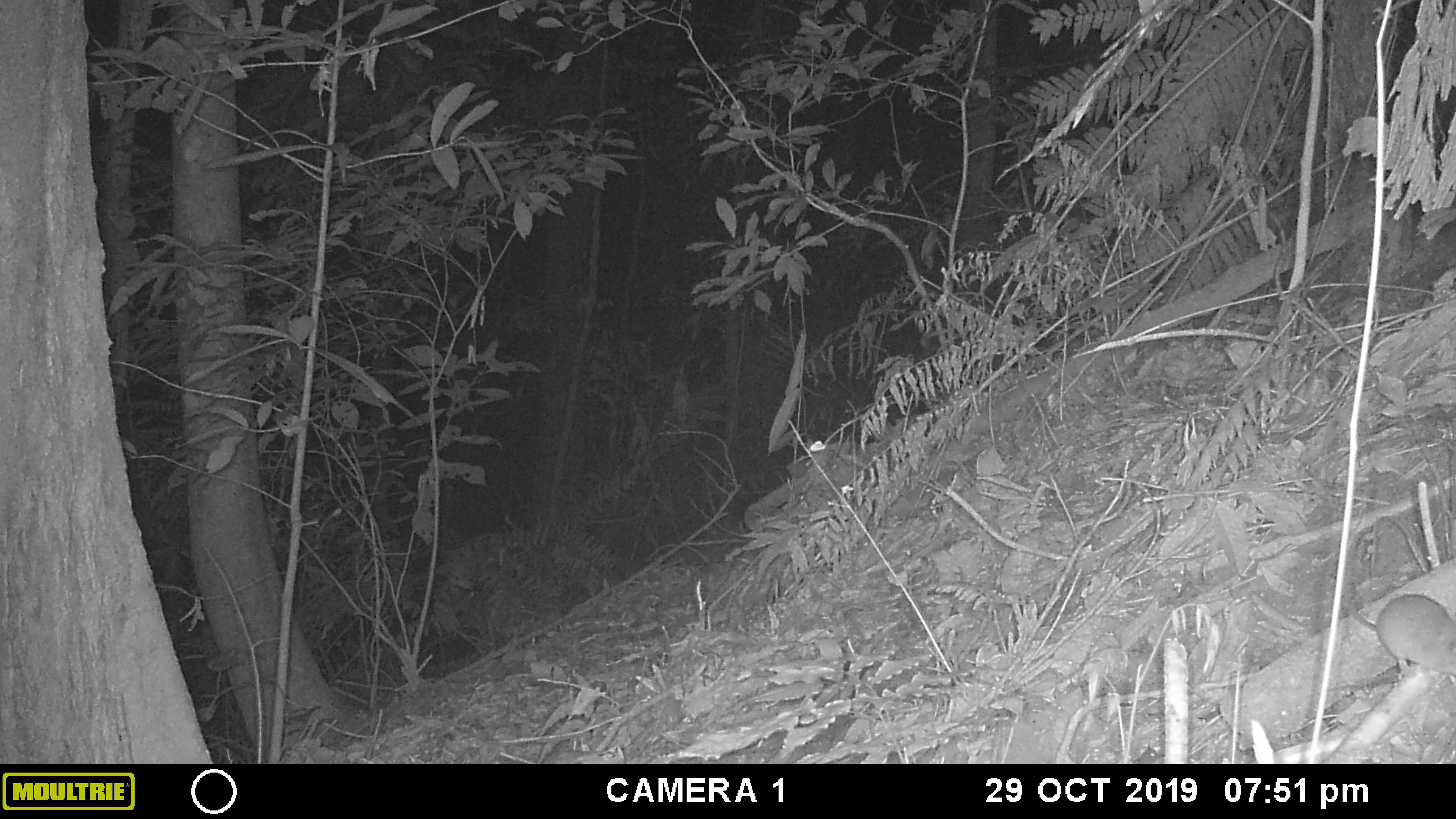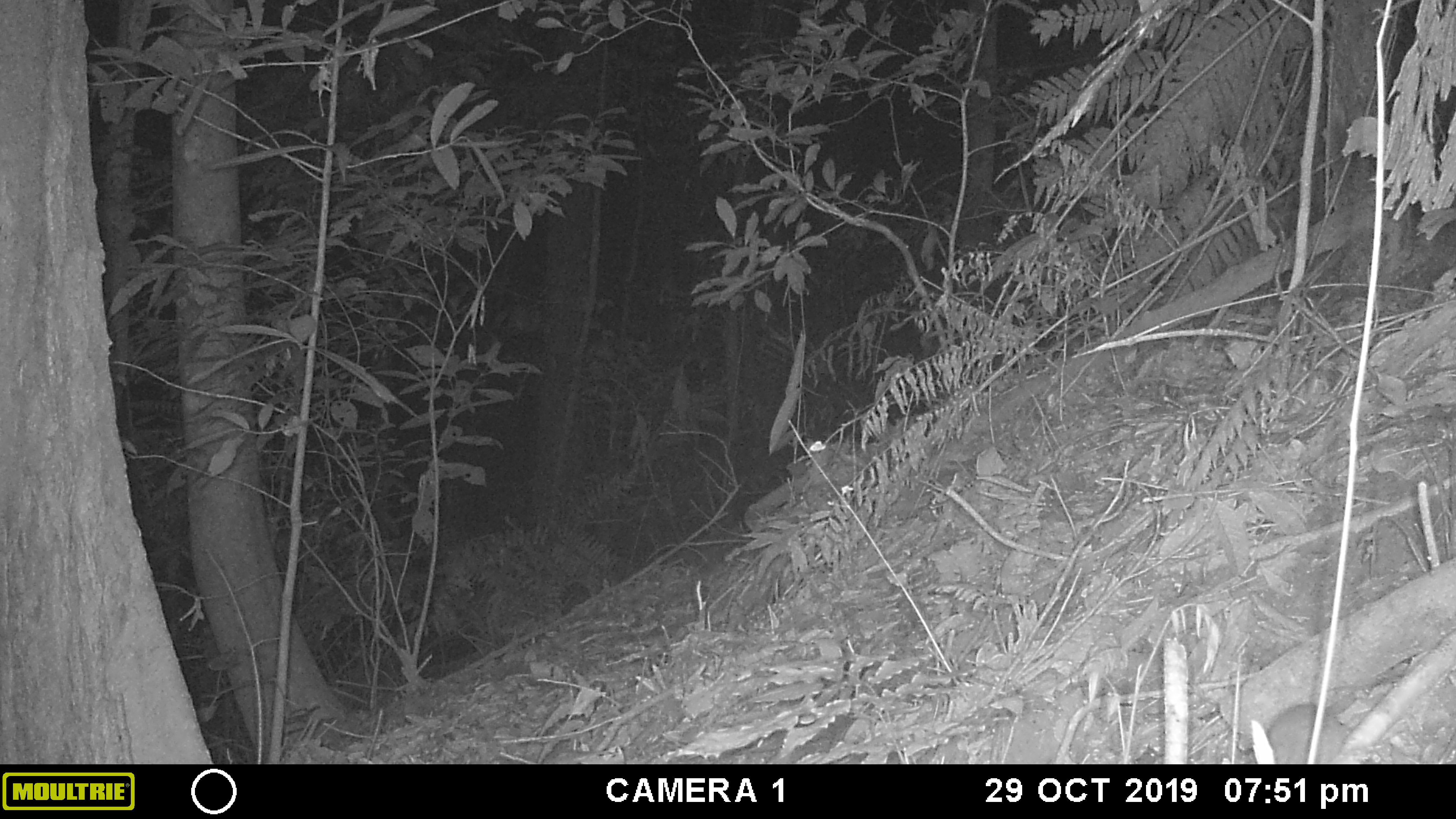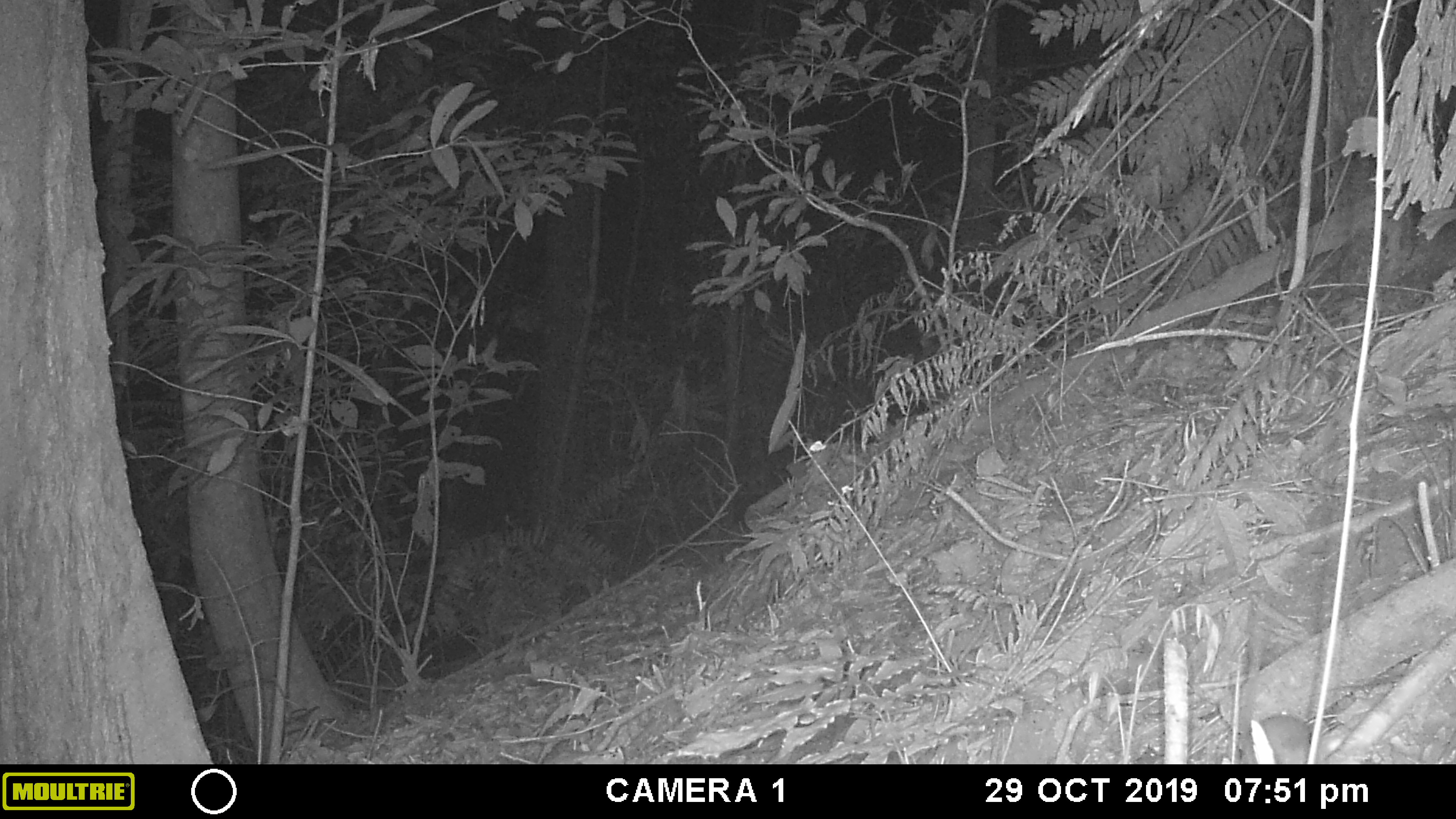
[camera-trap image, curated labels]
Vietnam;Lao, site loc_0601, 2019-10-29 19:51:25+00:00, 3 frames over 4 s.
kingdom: Animalia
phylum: Chordata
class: Mammalia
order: Rodentia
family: Muridae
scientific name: Muridae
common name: old-world mice and rats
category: unidentified murid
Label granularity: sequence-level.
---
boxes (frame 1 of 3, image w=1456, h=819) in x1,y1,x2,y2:
unidentified murid: 1341,505,1456,677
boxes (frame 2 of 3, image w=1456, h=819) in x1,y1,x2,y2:
unidentified murid: 1267,703,1350,763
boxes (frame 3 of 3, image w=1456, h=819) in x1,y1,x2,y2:
unidentified murid: 1241,714,1313,763